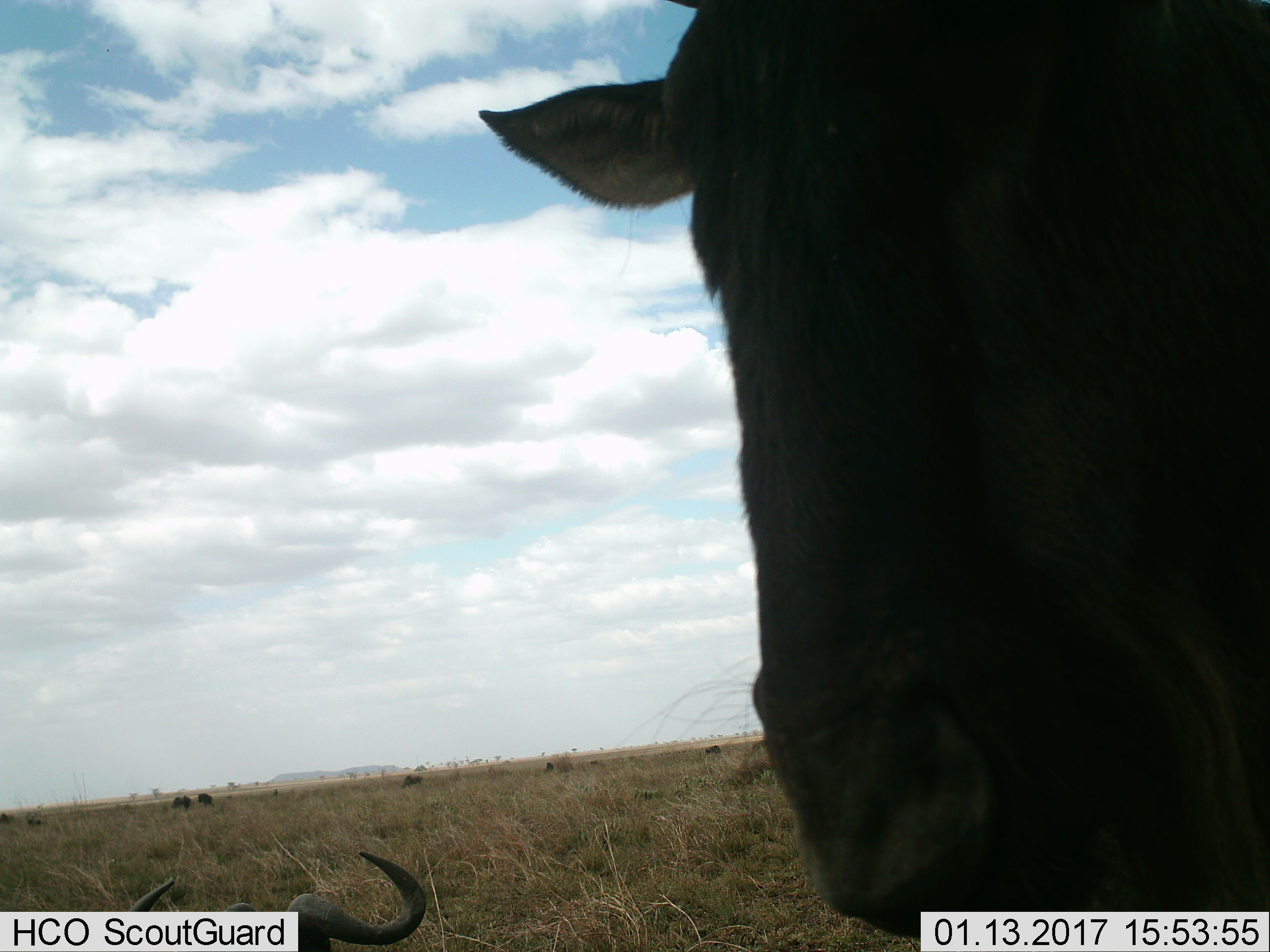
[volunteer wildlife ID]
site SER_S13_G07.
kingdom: Animalia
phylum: Chordata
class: Mammalia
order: Artiodactyla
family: Bovidae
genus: Connochaetes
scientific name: Connochaetes taurinus taurinus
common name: blue wildebeest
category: wildebeestblue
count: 9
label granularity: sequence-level